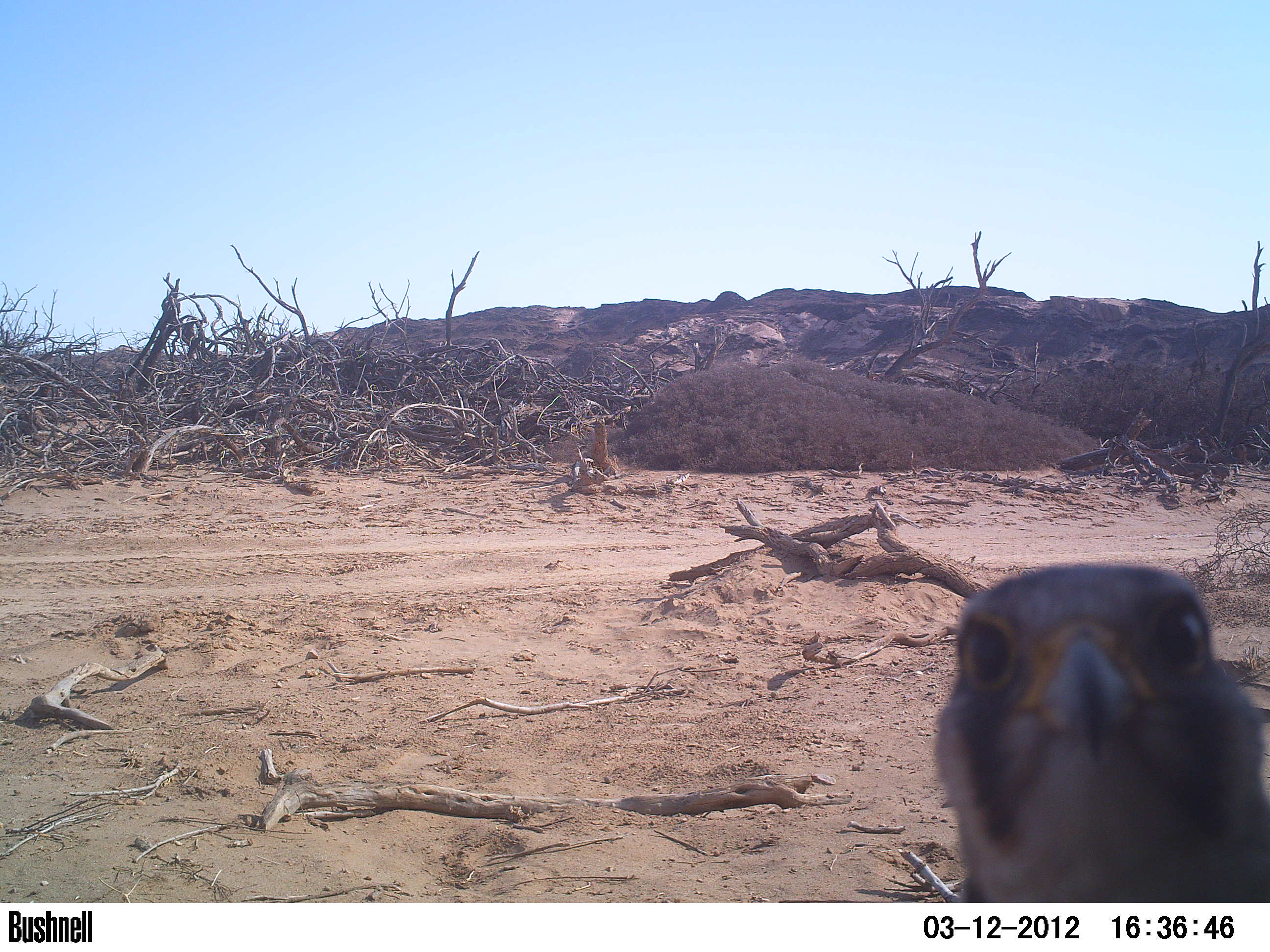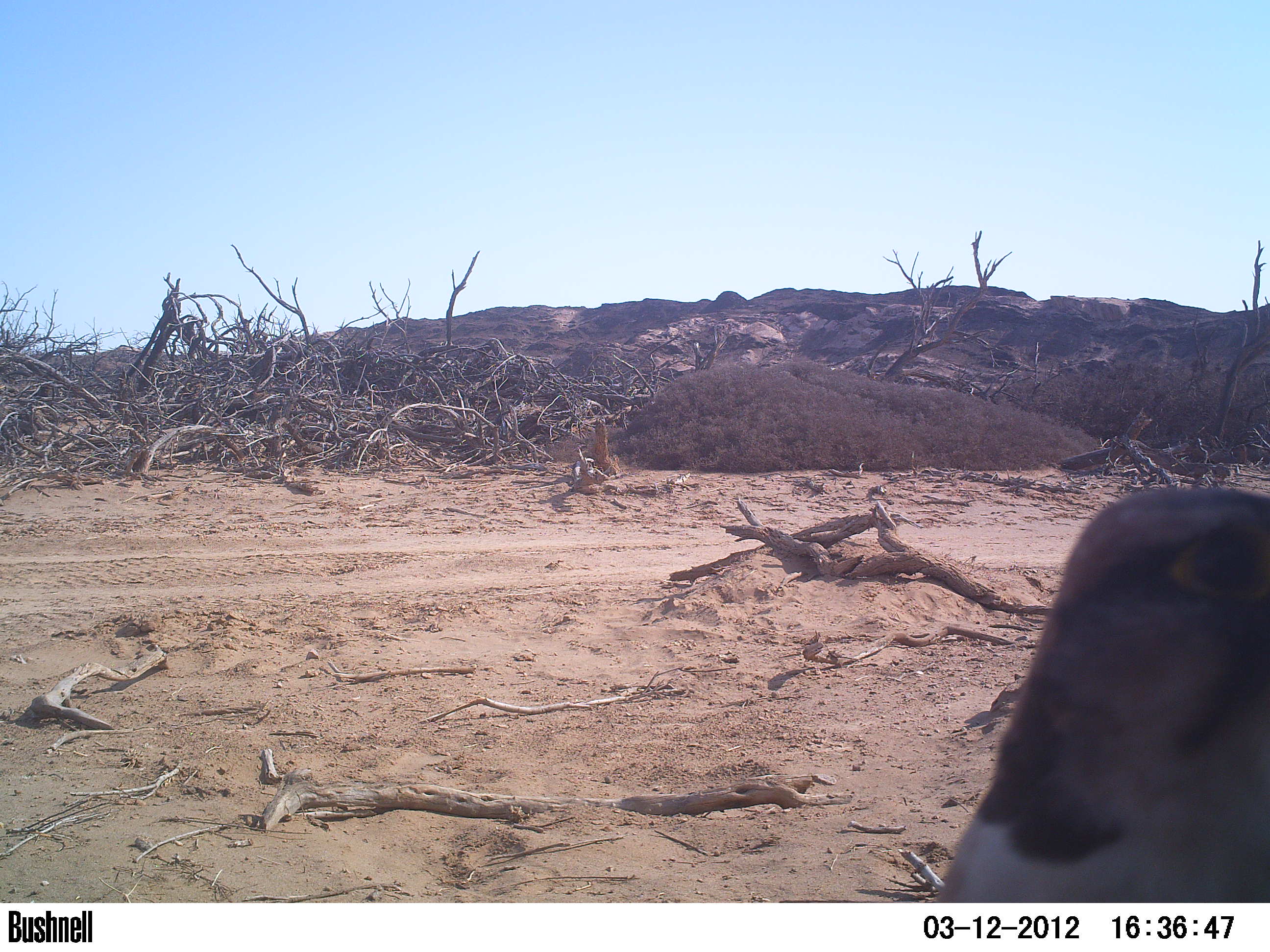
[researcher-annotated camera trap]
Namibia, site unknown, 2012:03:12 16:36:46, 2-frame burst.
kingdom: Animalia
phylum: Chordata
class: Aves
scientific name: Aves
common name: raptor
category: cn-raptors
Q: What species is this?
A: Cn-raptors (raptor) (Aves).